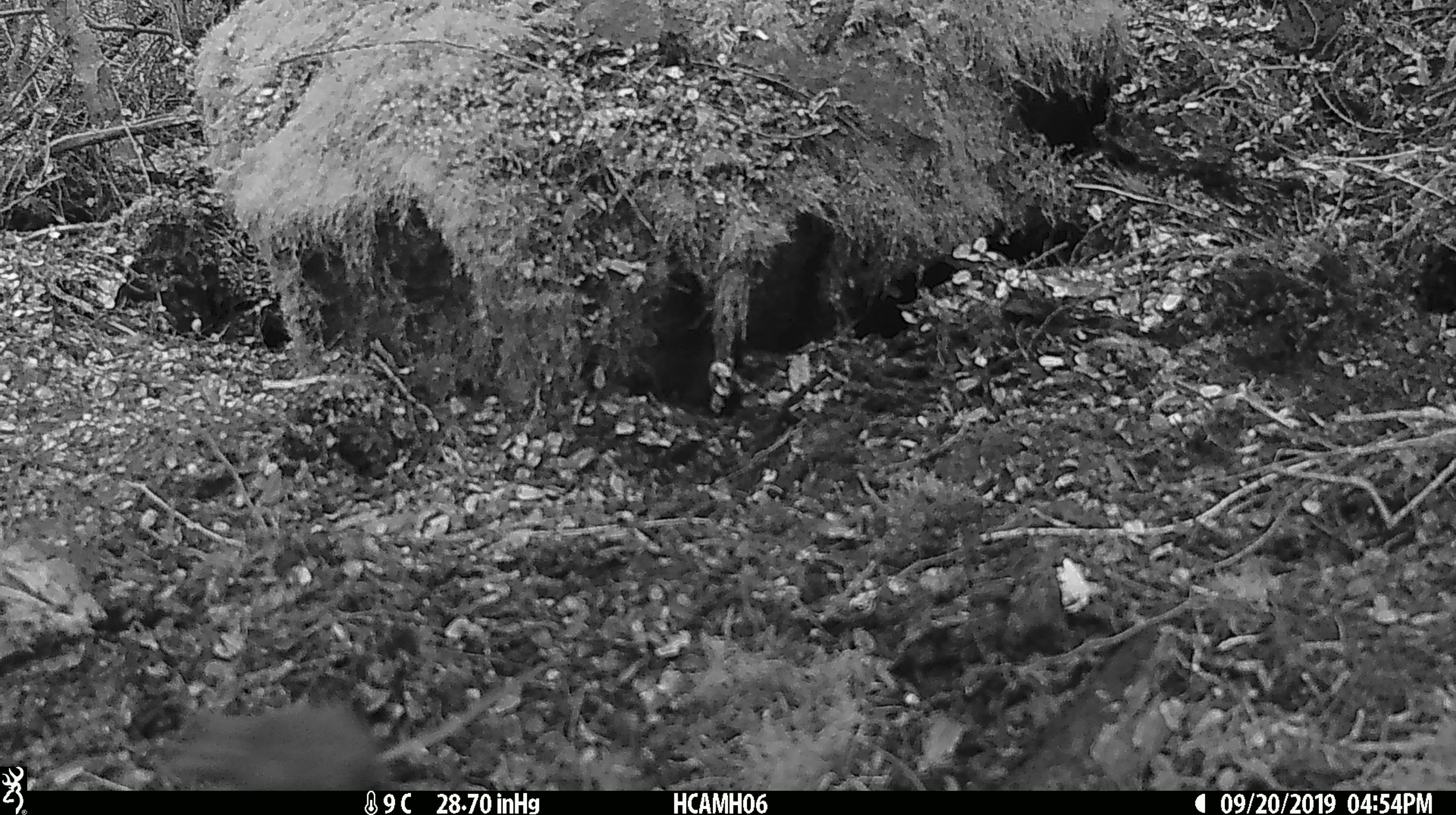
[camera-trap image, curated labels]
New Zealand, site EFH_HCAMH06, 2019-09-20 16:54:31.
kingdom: Animalia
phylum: Chordata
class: Mammalia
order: Rodentia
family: Muridae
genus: Mus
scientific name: Mus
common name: mouse